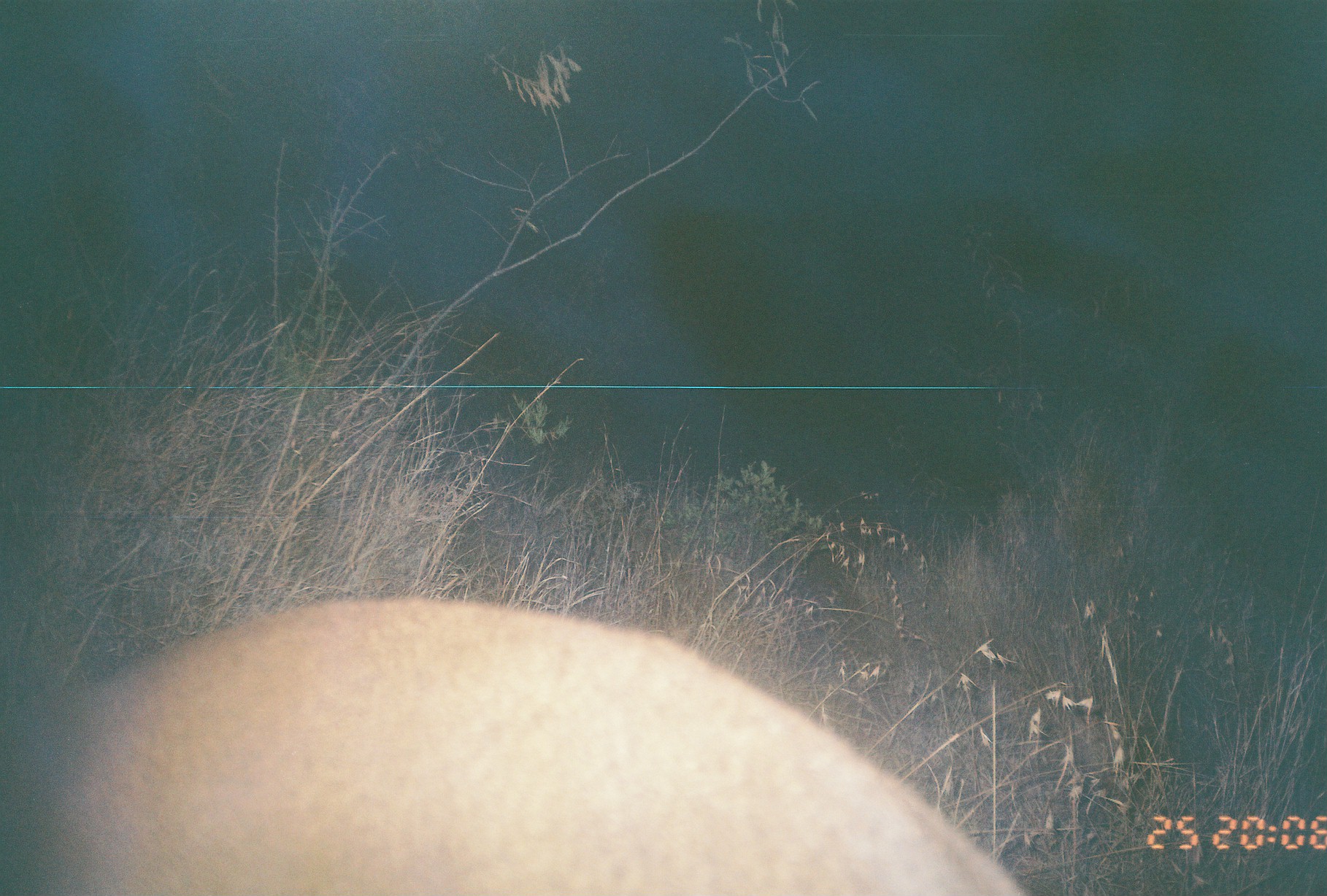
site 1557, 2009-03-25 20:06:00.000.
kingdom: Animalia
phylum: Chordata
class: Mammalia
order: Artiodactyla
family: Bovidae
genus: Raphicerus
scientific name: Raphicerus campestris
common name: steenbok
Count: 1.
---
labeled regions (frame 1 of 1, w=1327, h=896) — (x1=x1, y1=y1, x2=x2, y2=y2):
raphicerus campestris: (x1=2, y1=595, x2=1041, y2=894)